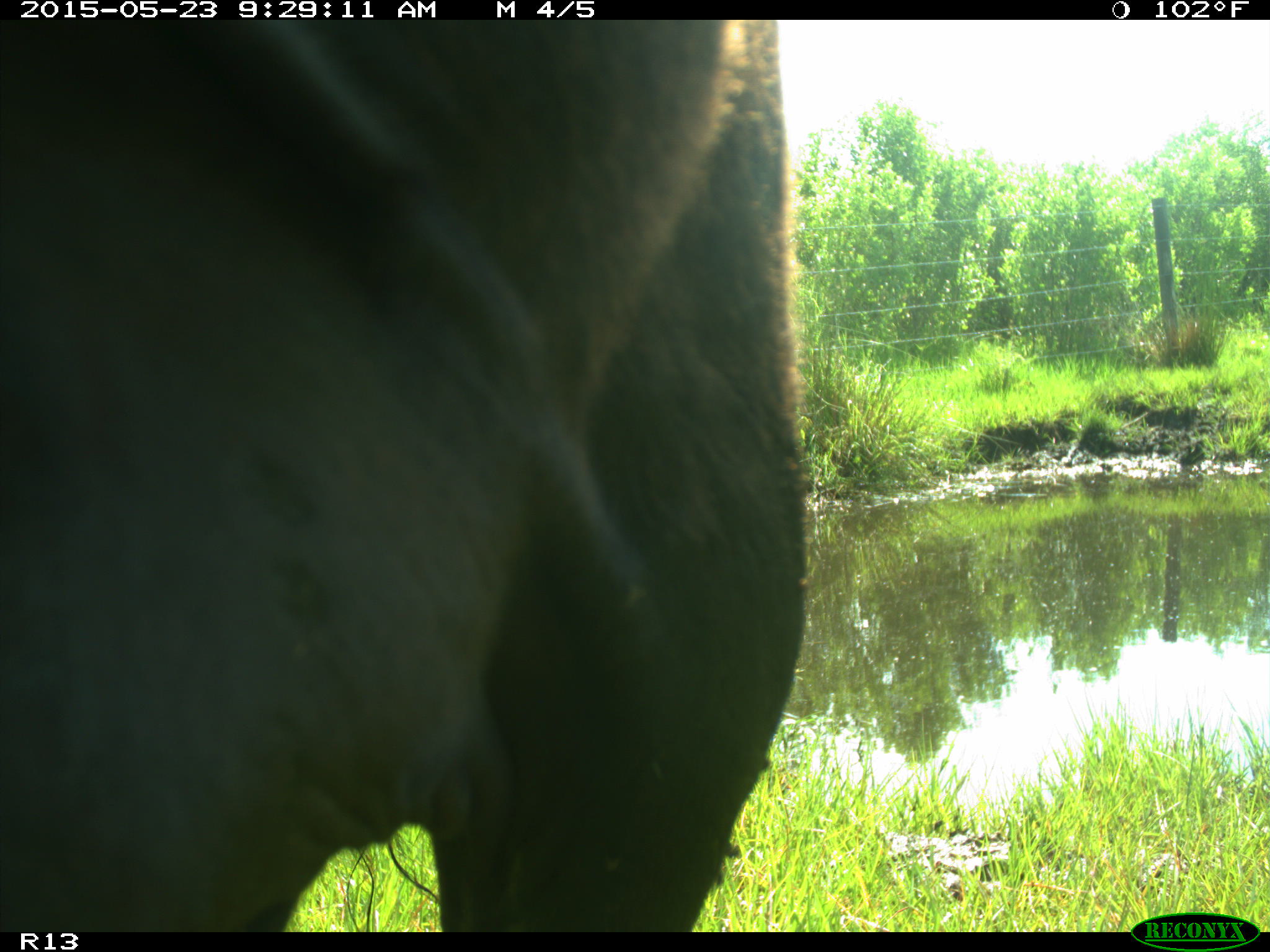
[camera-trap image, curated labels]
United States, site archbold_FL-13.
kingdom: Animalia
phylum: Chordata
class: Mammalia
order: Artiodactyla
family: Bovidae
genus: Bos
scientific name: Bos taurus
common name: domestic cow